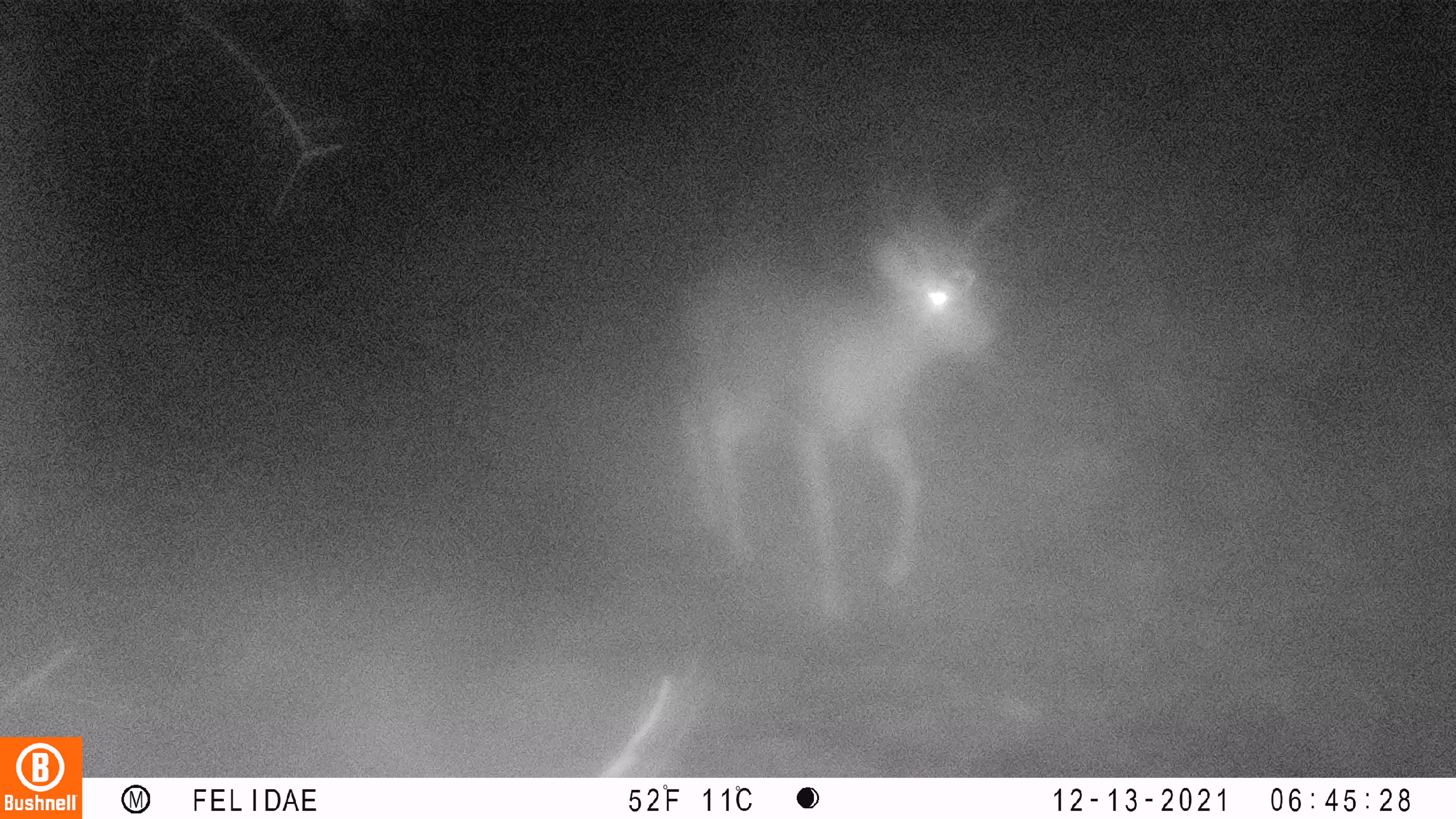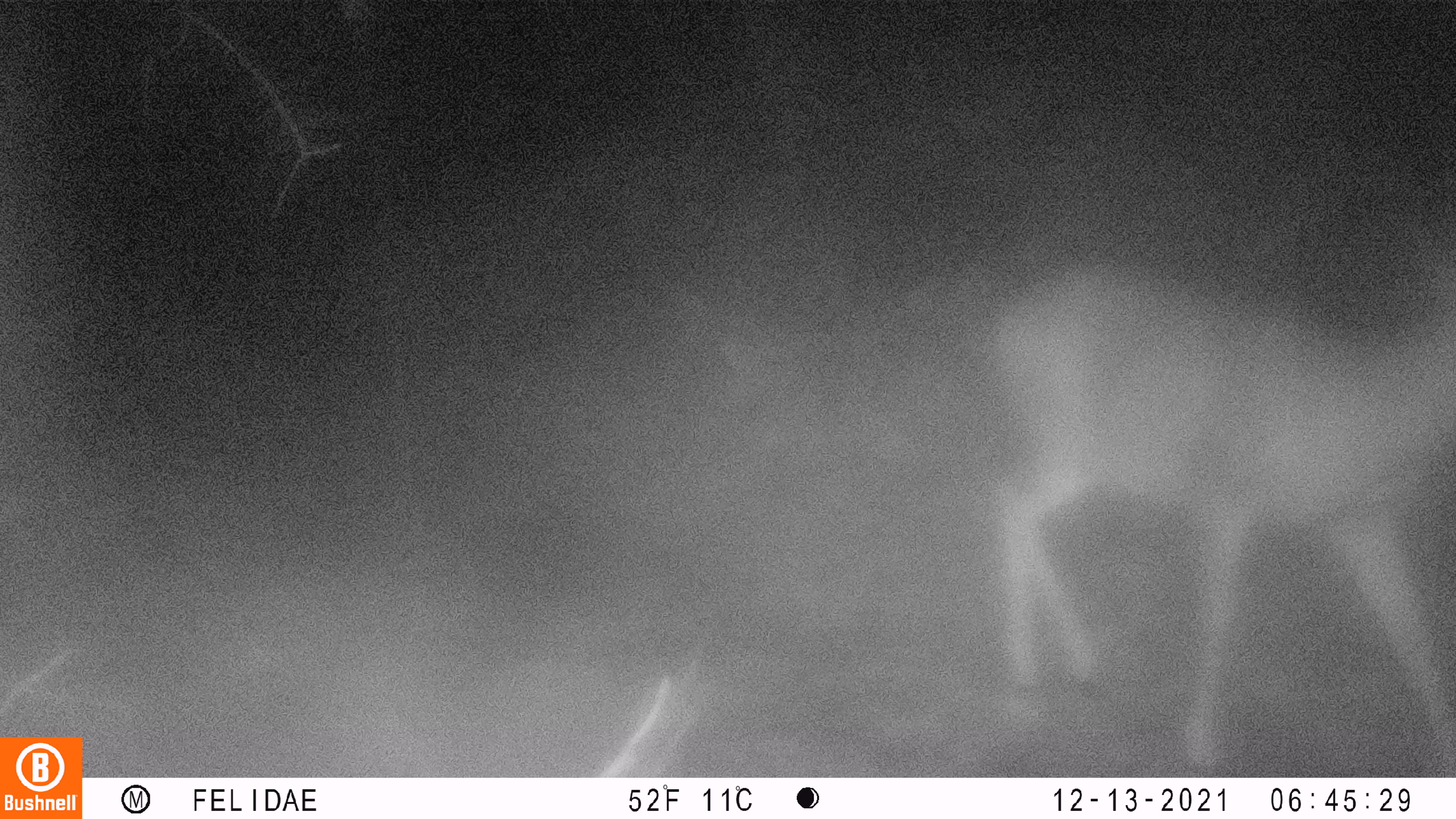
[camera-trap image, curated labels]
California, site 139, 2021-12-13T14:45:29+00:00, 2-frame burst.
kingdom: Animalia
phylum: Chordata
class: Mammalia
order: Artiodactyla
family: Cervidae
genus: Odocoileus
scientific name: Odocoileus hemionus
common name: mule deer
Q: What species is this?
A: Mule deer (Odocoileus hemionus).